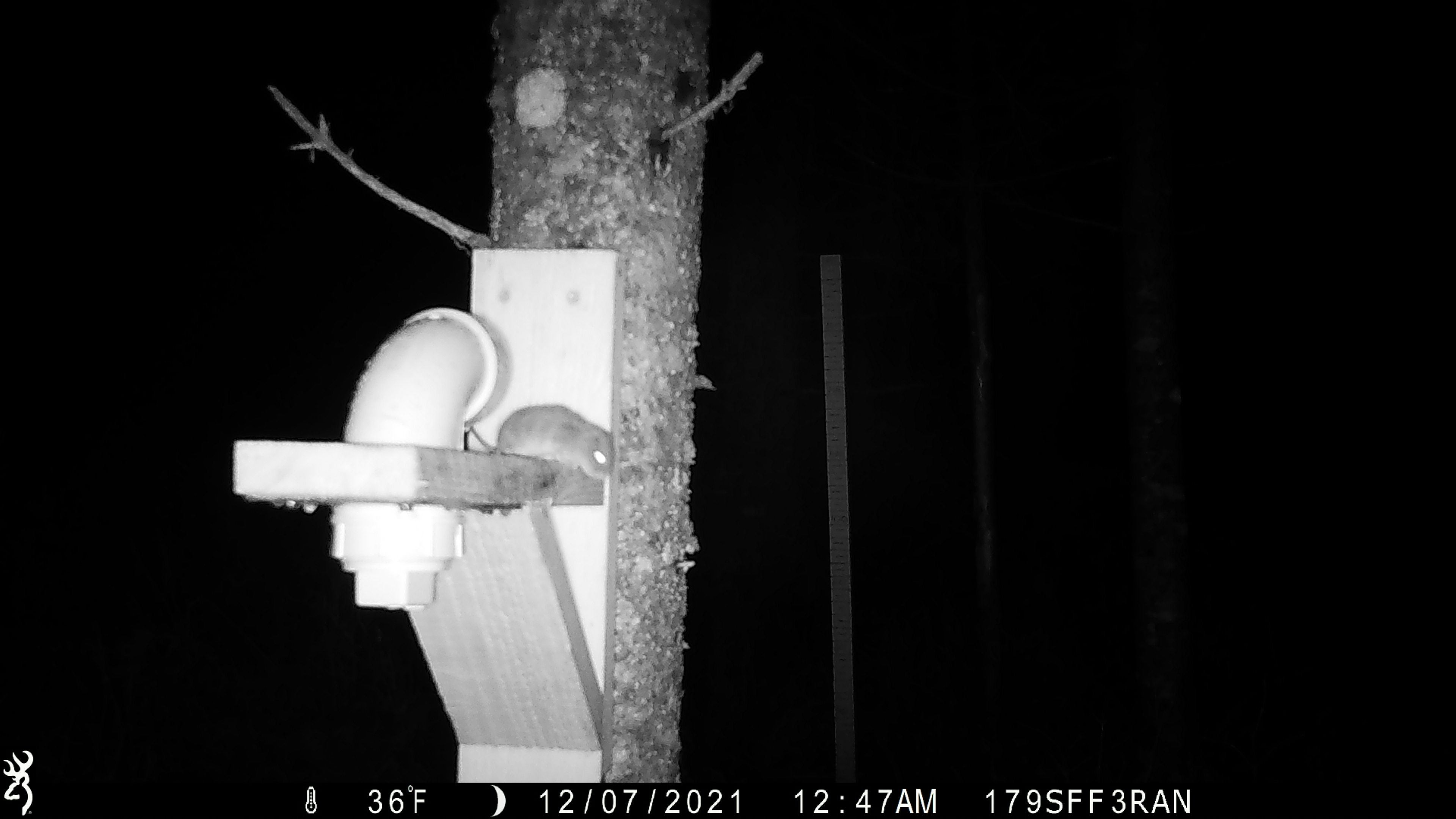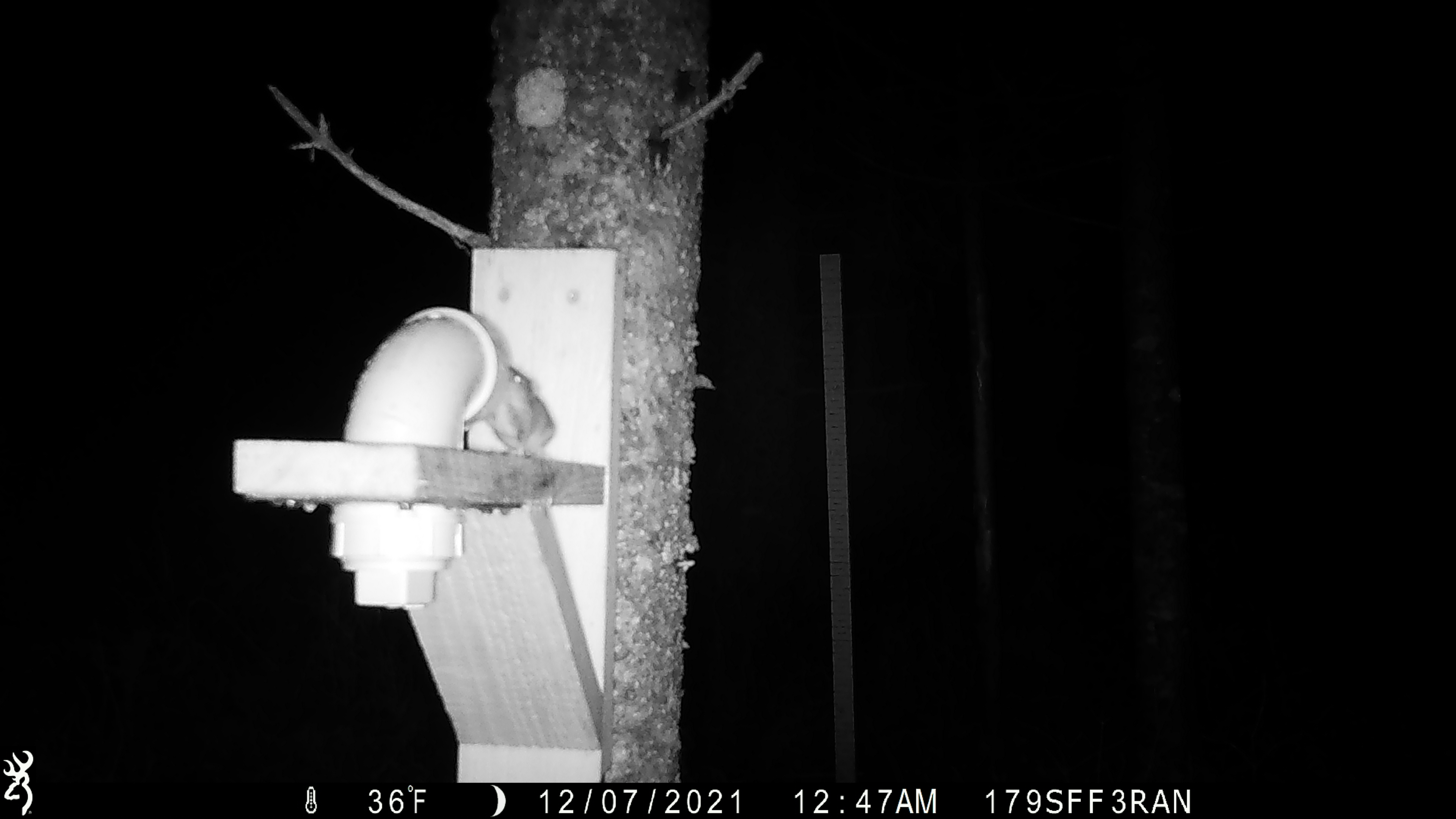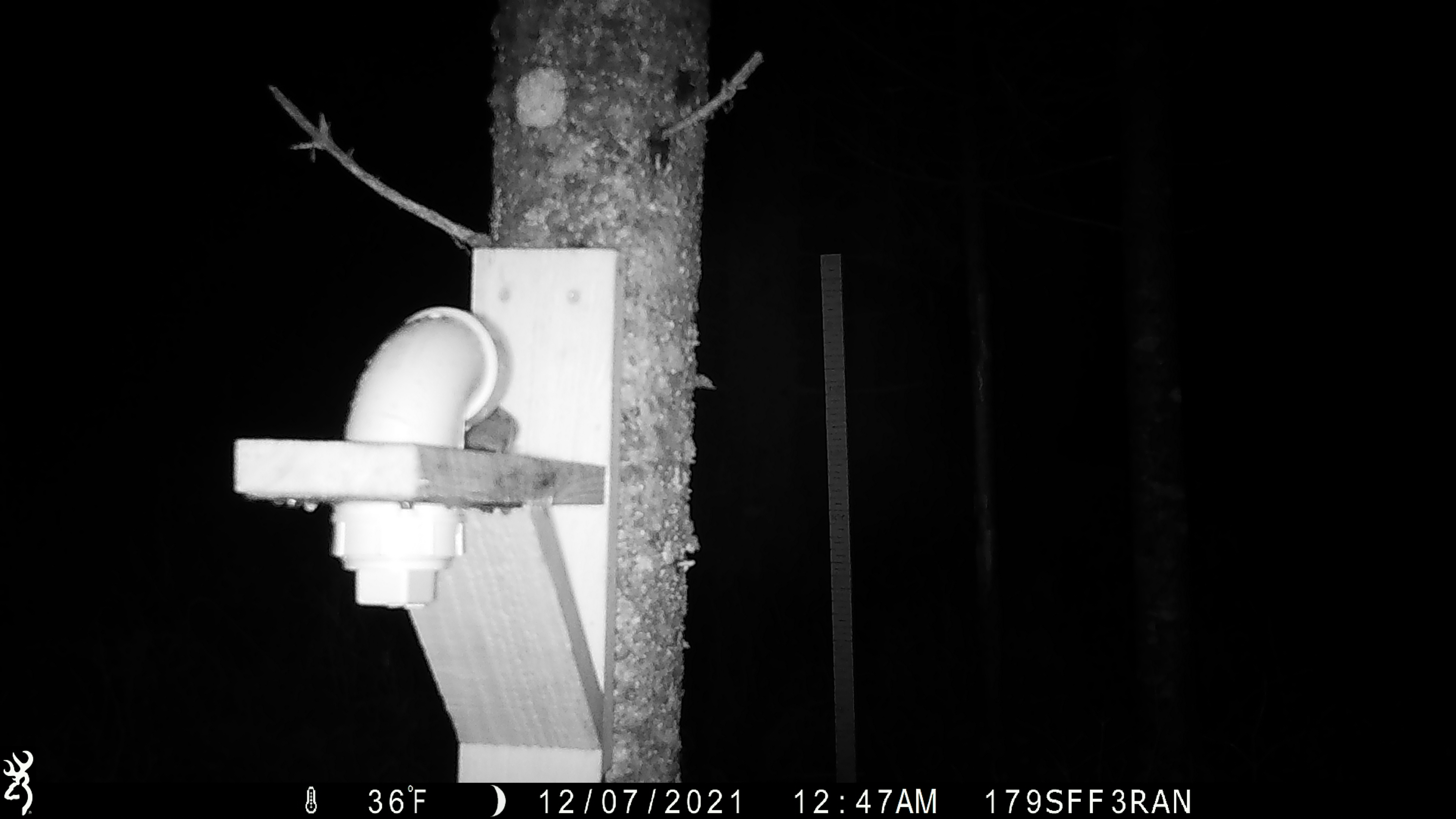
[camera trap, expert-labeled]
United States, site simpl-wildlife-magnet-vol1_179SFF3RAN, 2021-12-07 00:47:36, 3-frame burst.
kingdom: Animalia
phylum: Chordata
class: Mammalia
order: Rodentia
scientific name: Rodentia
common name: mouse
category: mouse sp.